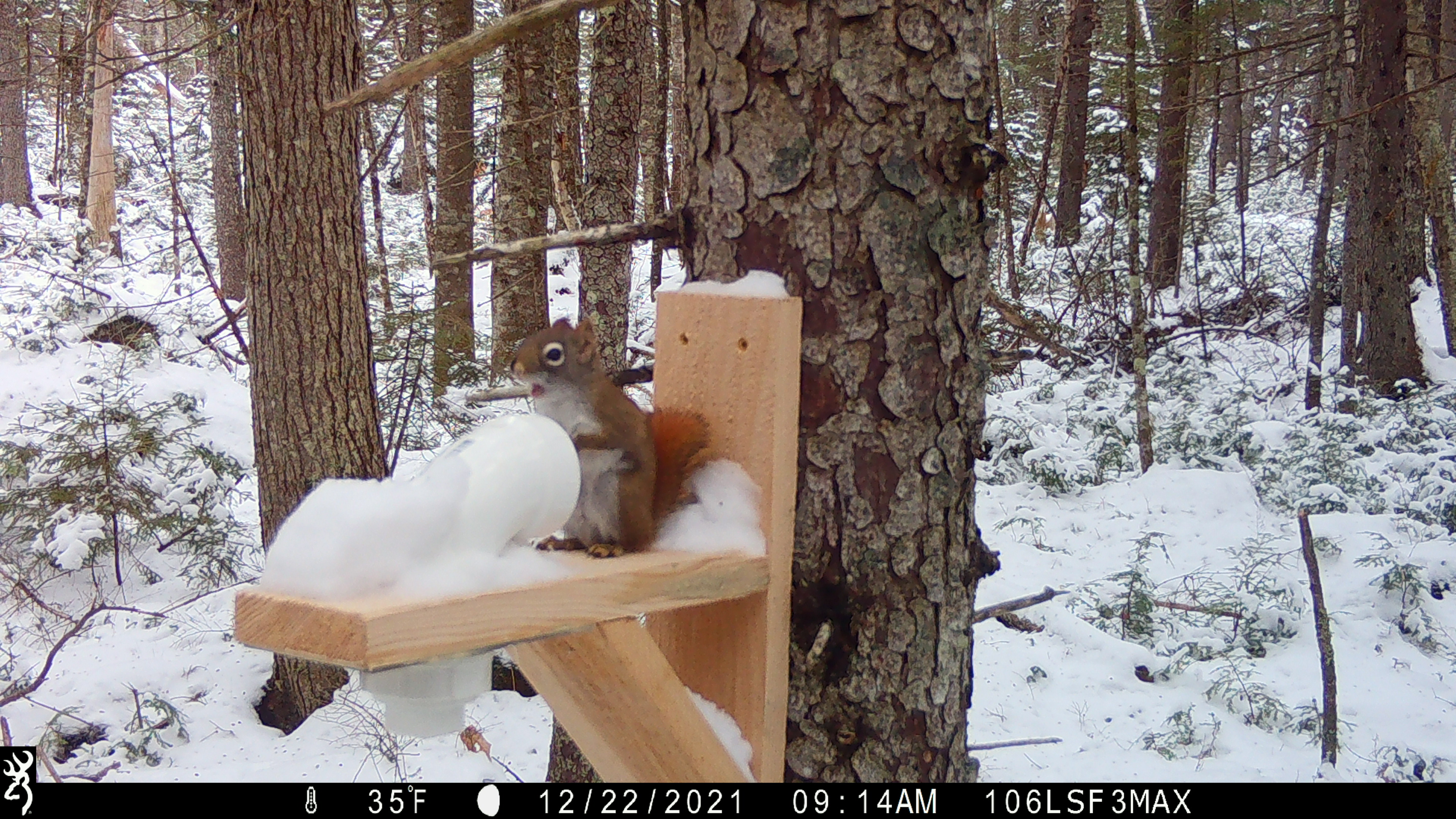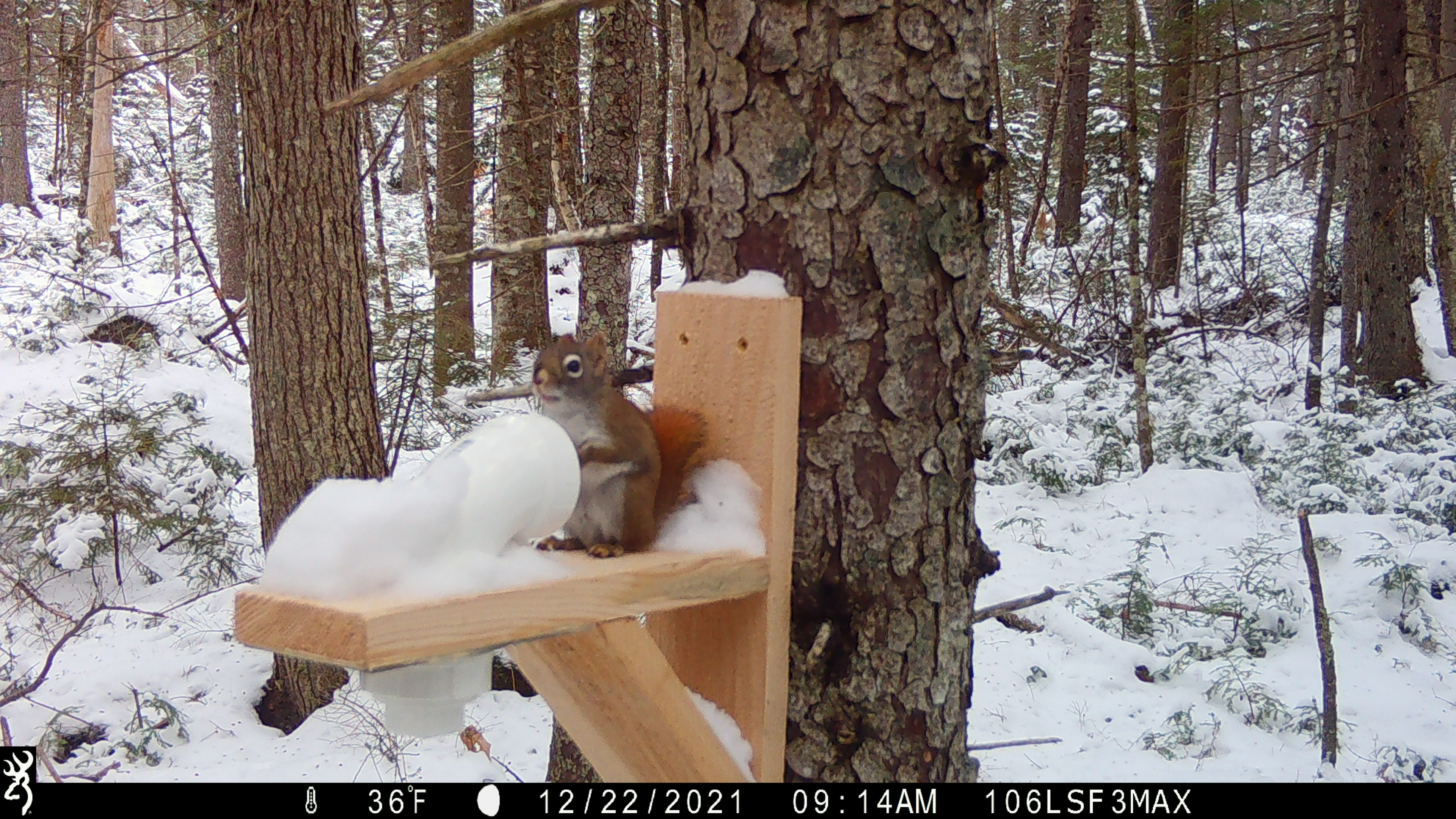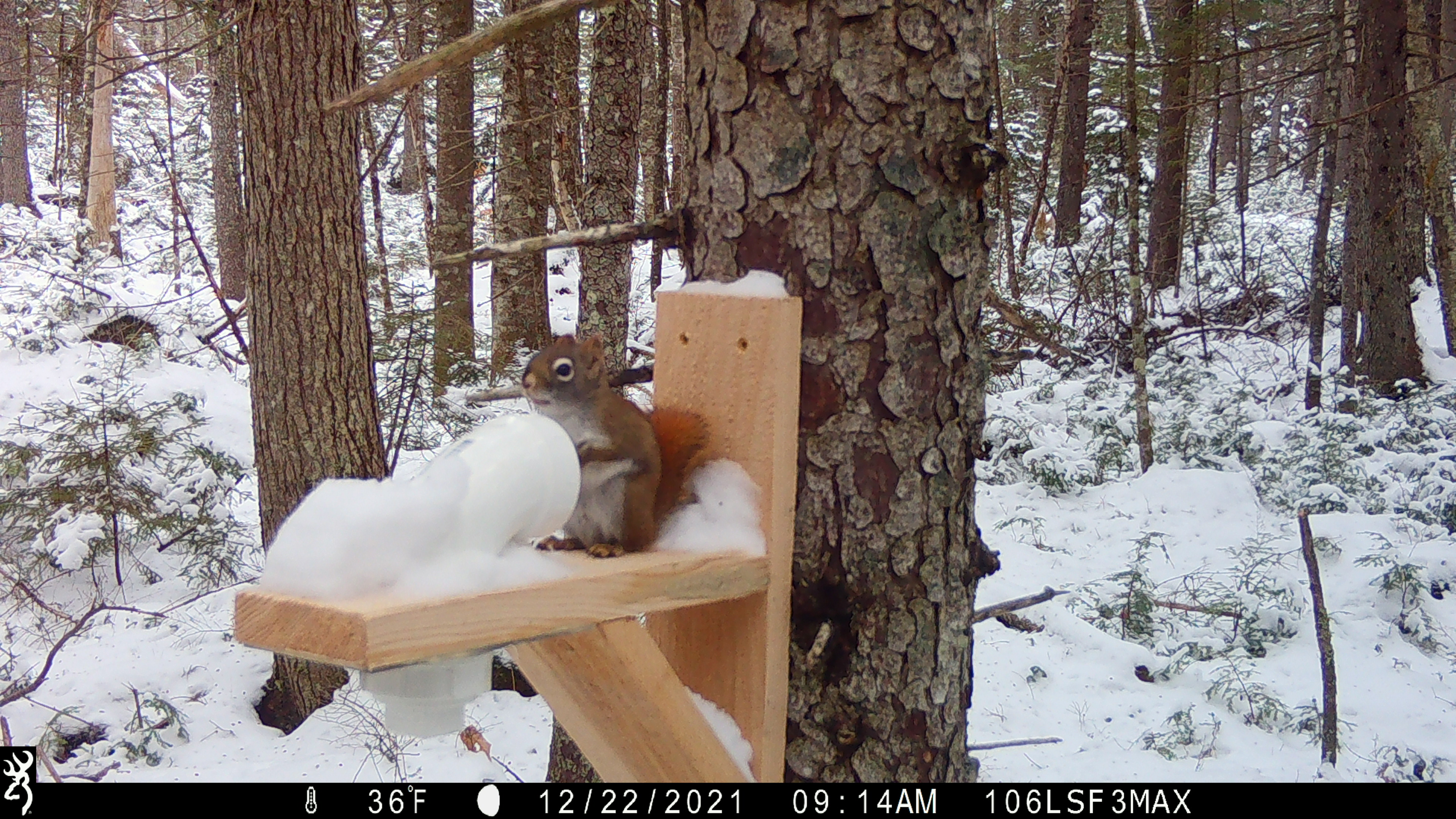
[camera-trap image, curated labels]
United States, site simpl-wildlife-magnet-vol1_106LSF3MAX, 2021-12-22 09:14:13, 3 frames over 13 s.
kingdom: Animalia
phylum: Chordata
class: Mammalia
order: Rodentia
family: Sciuridae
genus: Tamiasciurus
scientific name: Tamiasciurus hudsonicus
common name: red squirrel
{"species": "red squirrel (Tamiasciurus hudsonicus)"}